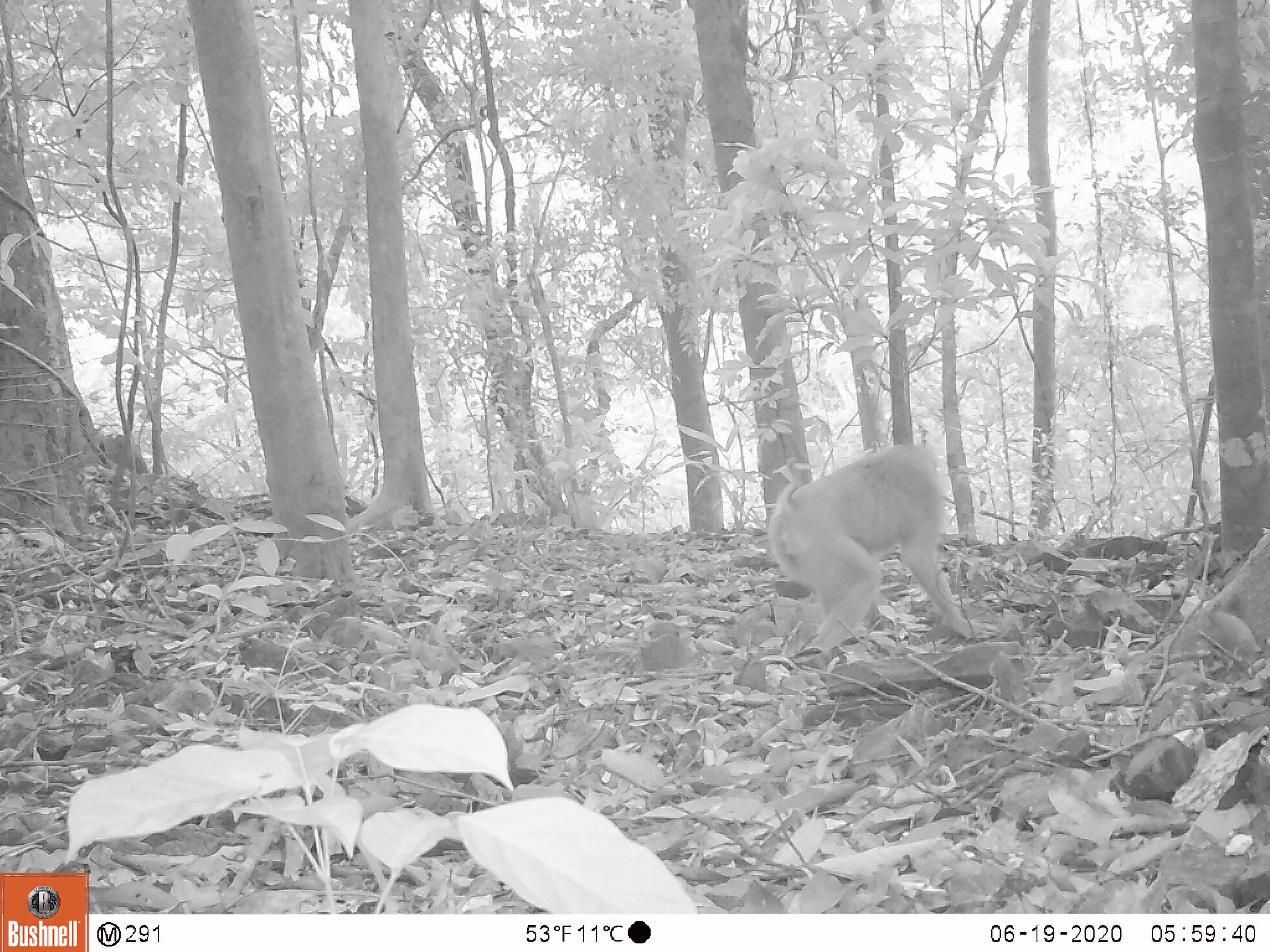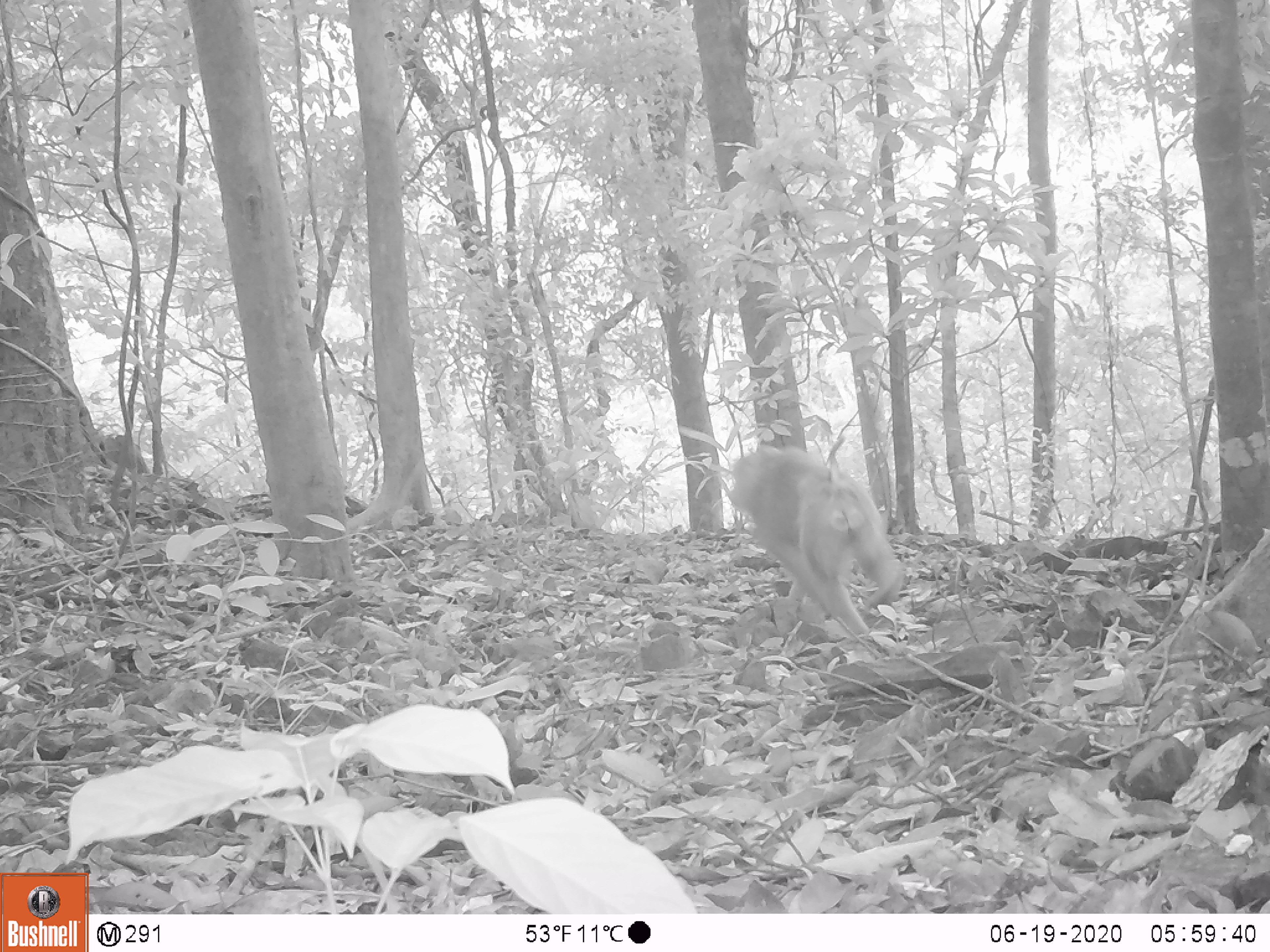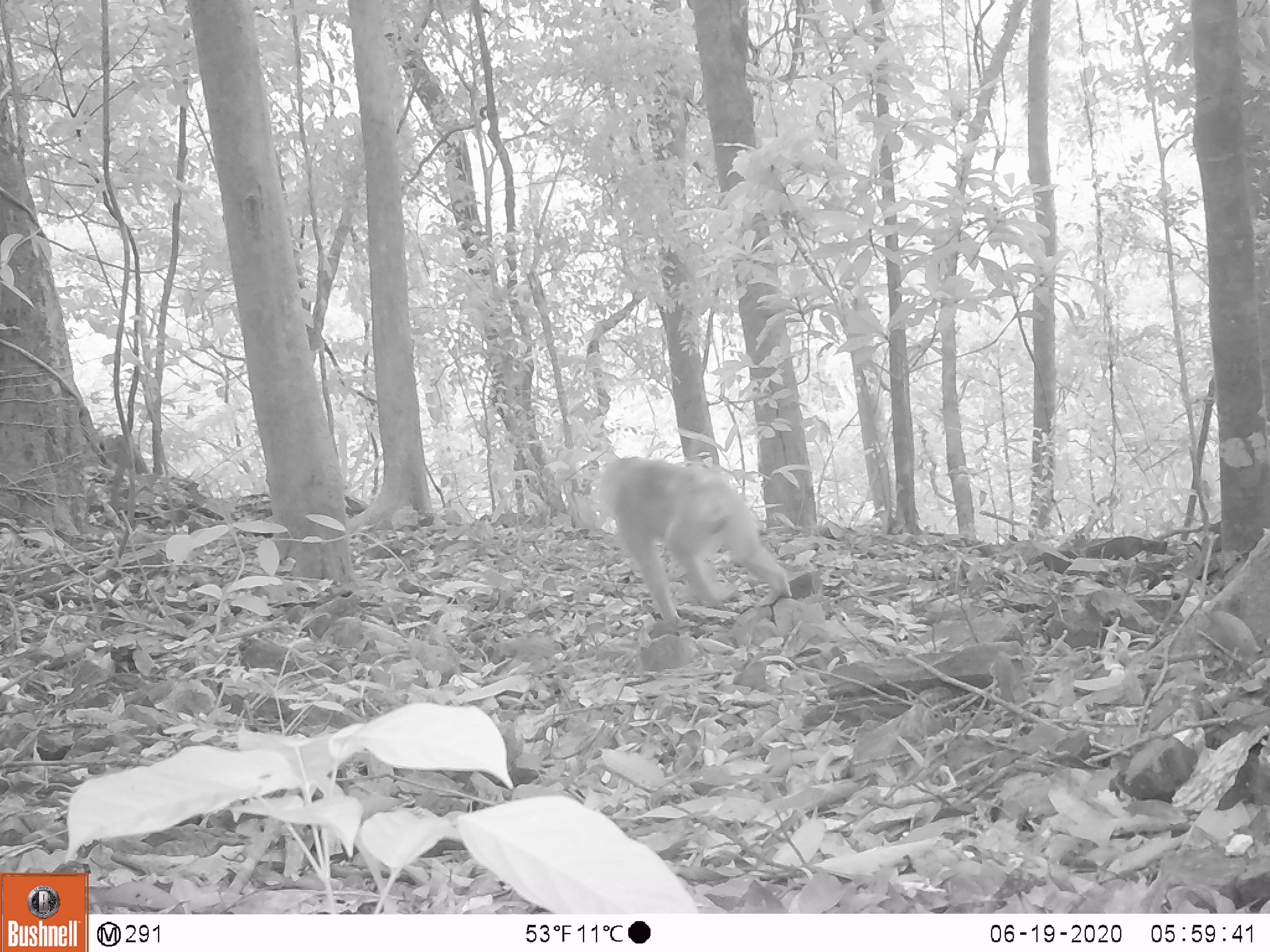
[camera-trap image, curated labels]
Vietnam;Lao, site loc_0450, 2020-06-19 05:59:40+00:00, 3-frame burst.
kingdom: Animalia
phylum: Chordata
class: Mammalia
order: Primates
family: Cercopithecidae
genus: Macaca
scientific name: Macaca nemestrina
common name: pig-tailed macaque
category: pig tailed macaque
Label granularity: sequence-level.